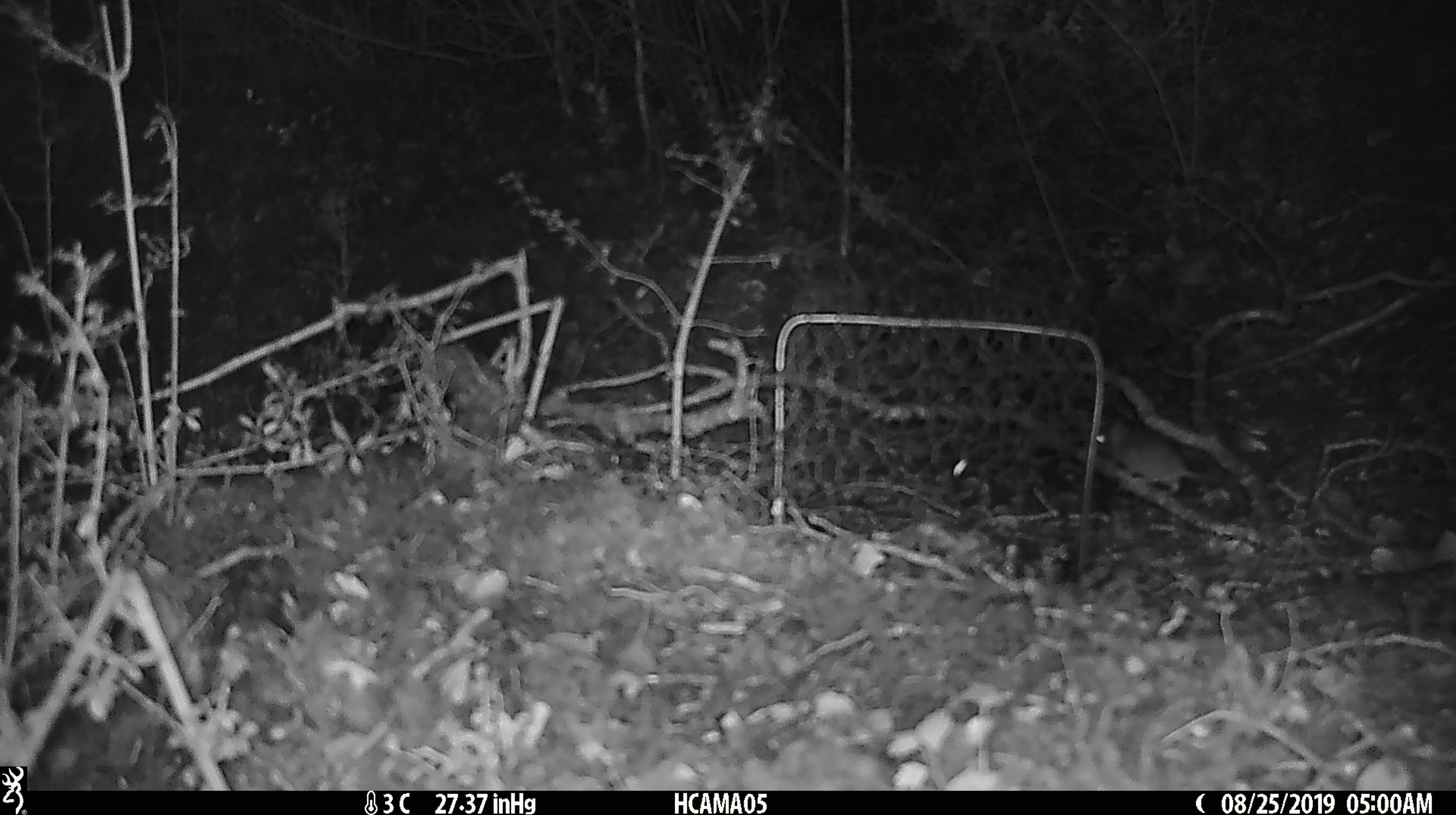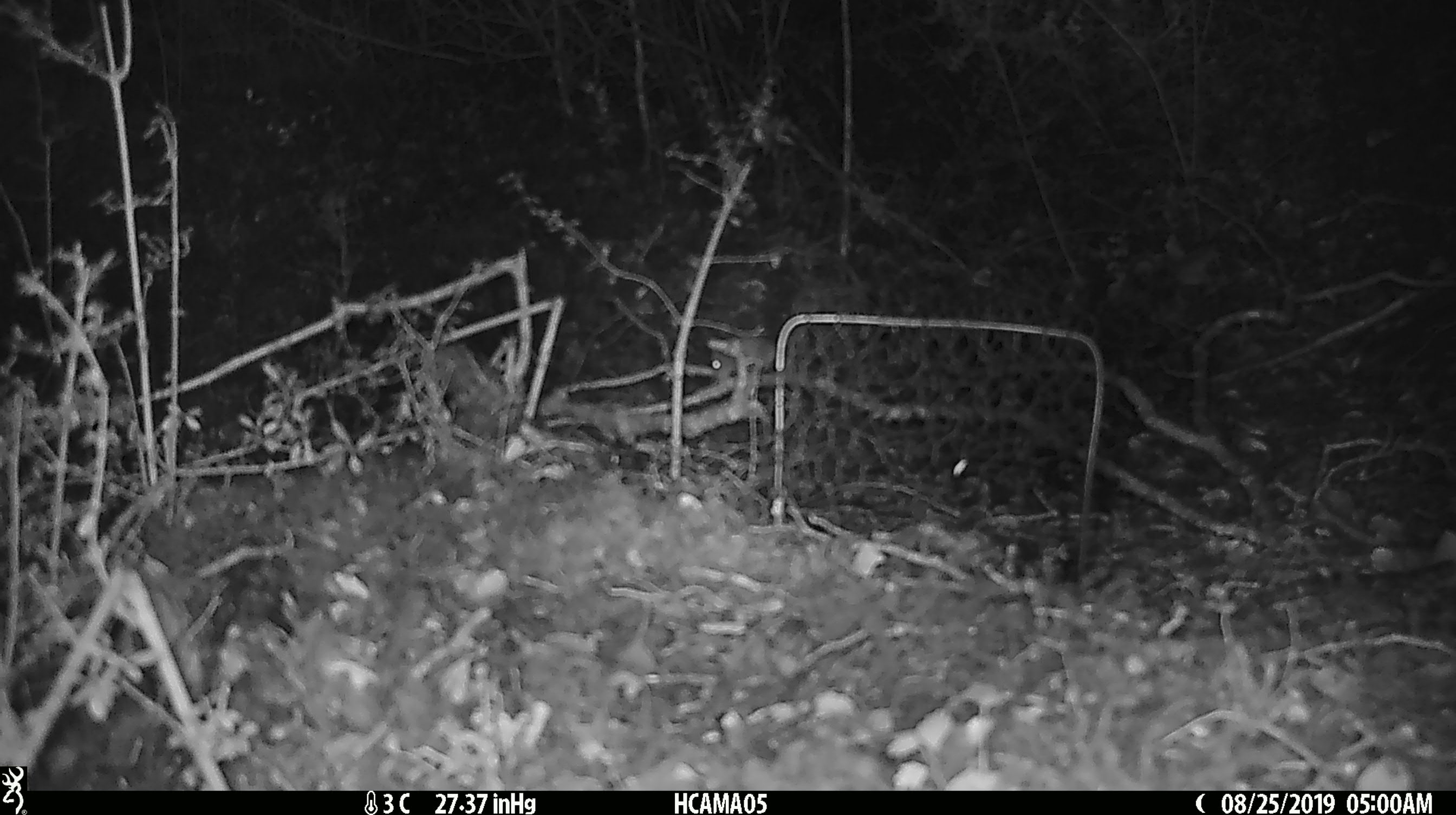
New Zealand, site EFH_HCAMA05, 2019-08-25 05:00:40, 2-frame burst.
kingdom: Animalia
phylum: Chordata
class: Mammalia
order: Rodentia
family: Muridae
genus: Mus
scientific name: Mus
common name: mouse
Mouse (Mus).